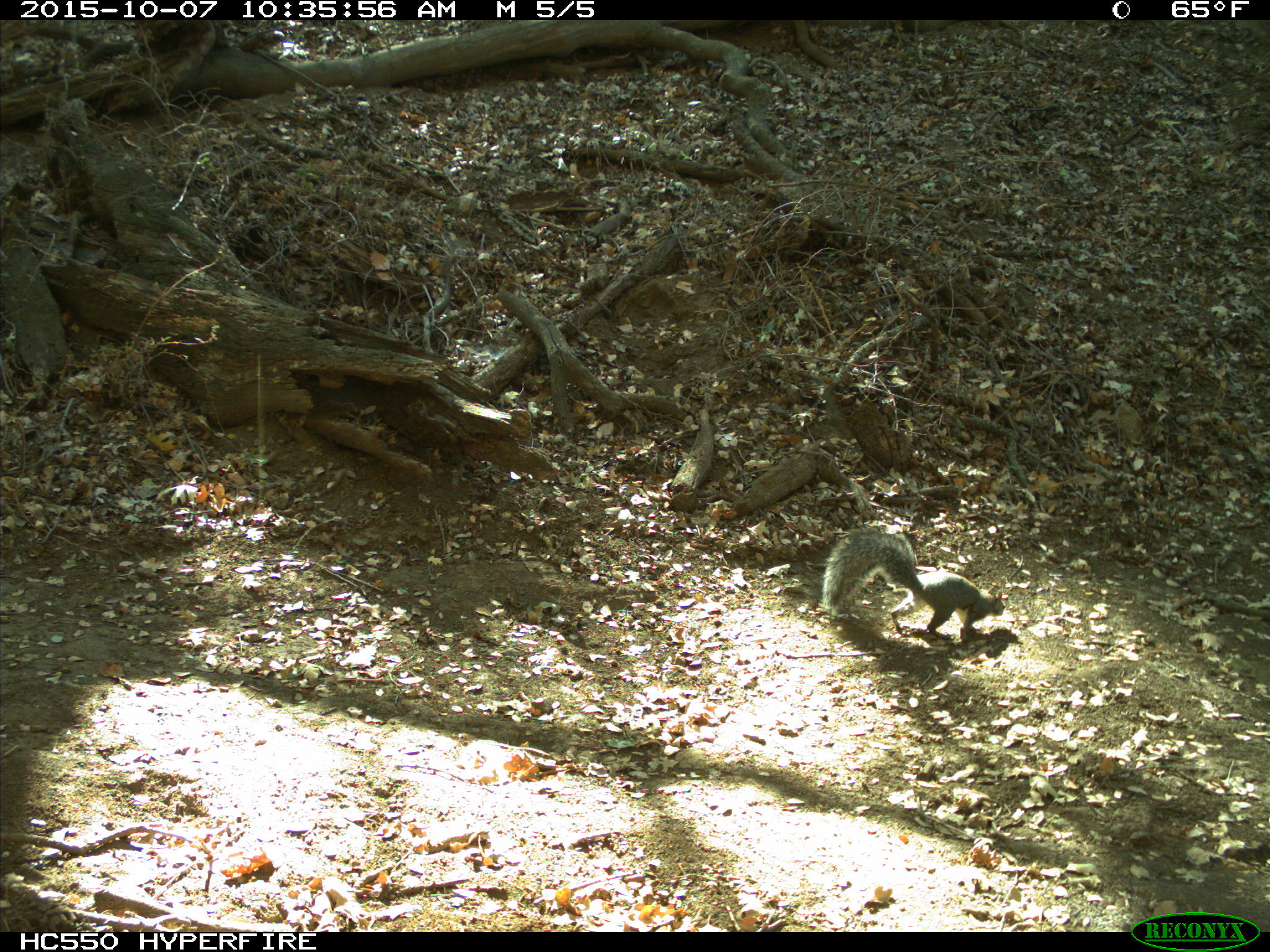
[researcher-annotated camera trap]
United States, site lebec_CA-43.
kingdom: Animalia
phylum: Chordata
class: Mammalia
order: Rodentia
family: Sciuridae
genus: Sciurus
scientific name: Sciurus carolinensis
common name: eastern gray squirrel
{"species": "Sciurus carolinensis (eastern gray squirrel)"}